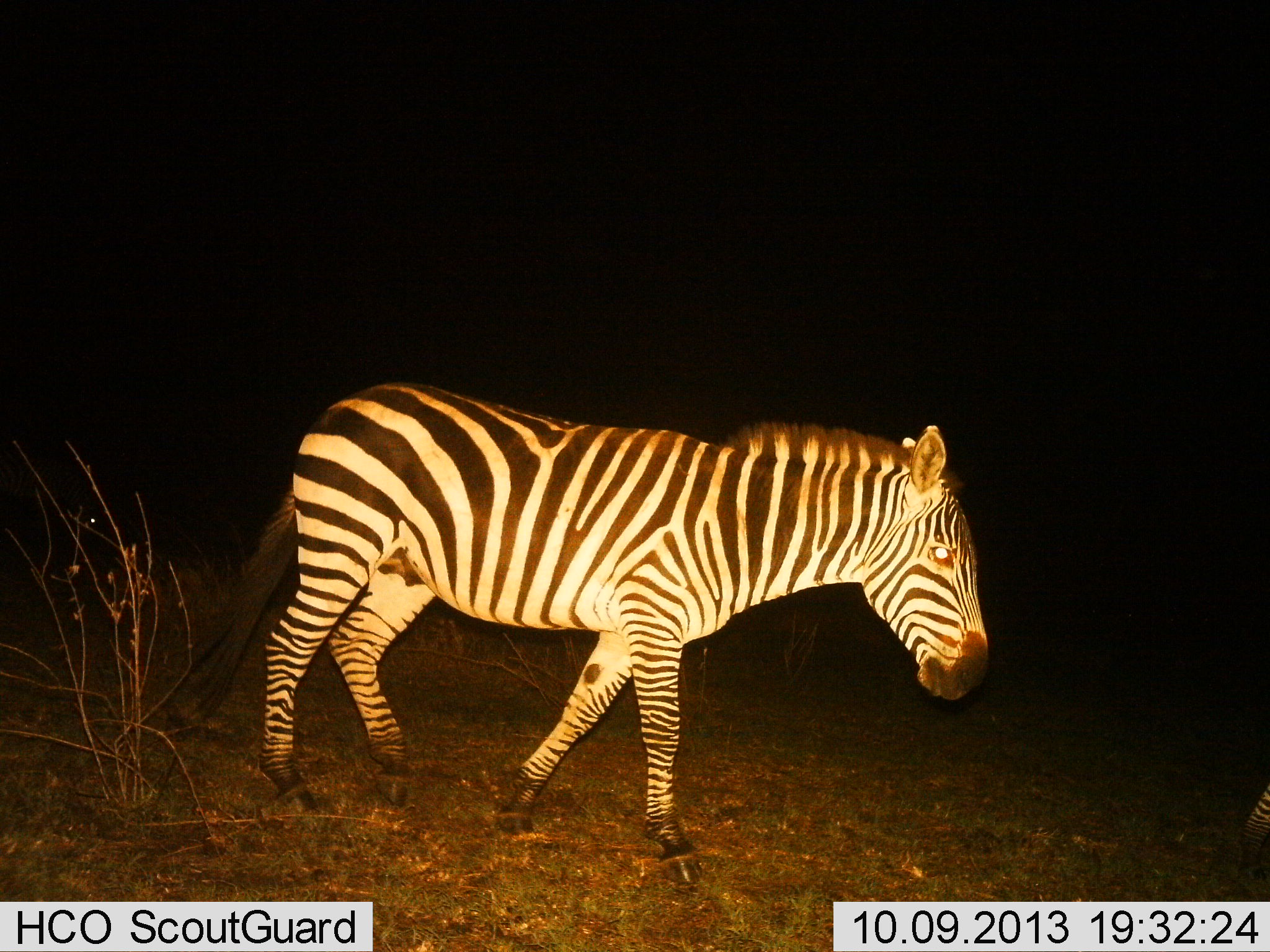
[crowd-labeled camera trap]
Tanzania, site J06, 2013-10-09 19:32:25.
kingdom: Animalia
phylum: Chordata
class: Mammalia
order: Perissodactyla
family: Equidae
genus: Equus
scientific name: Equus quagga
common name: plains zebra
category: zebra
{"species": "zebra (plains zebra) (Equus quagga)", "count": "1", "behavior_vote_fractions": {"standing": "10%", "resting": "0%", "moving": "90%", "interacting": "0%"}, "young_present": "0%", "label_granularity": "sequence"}